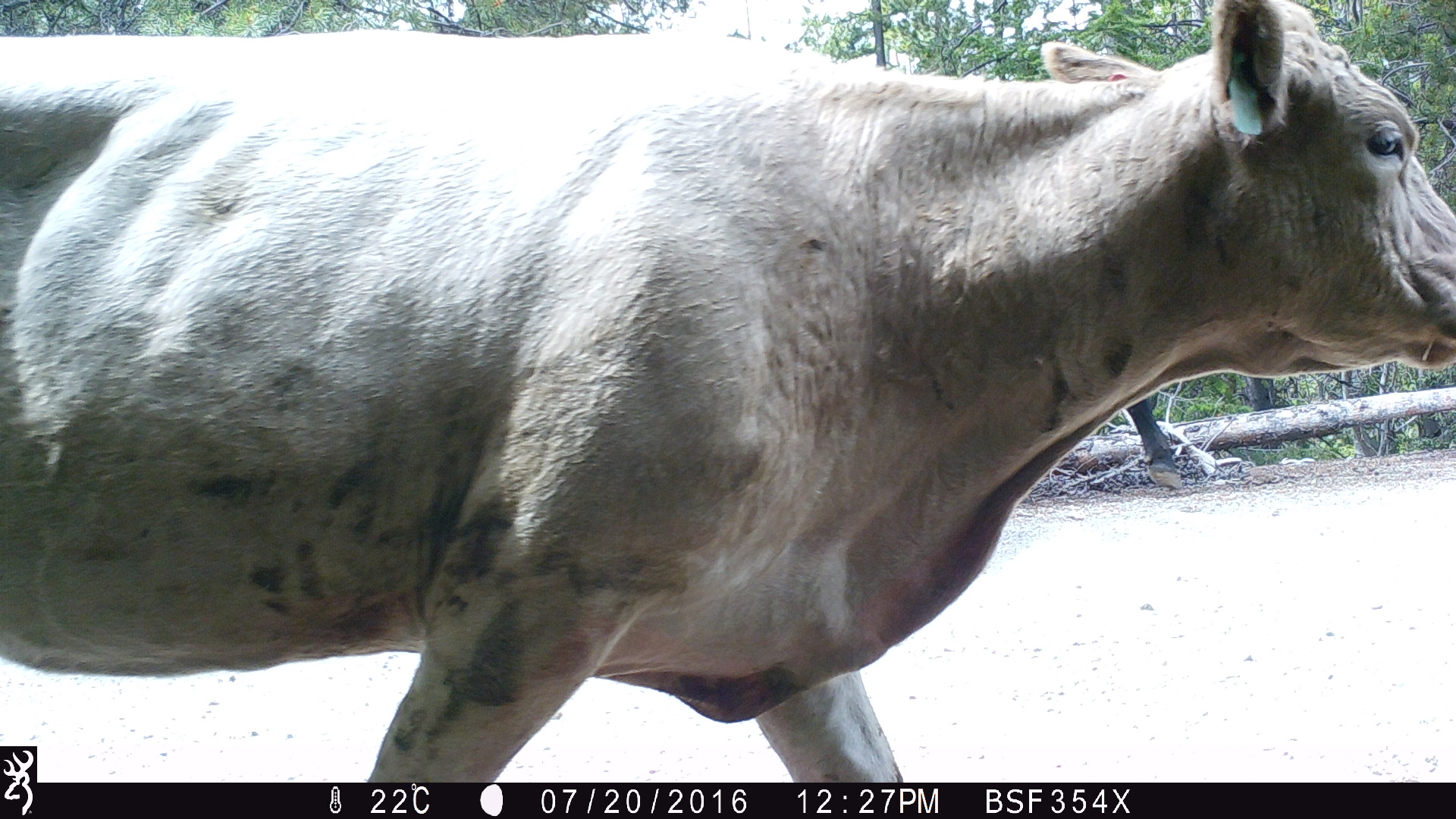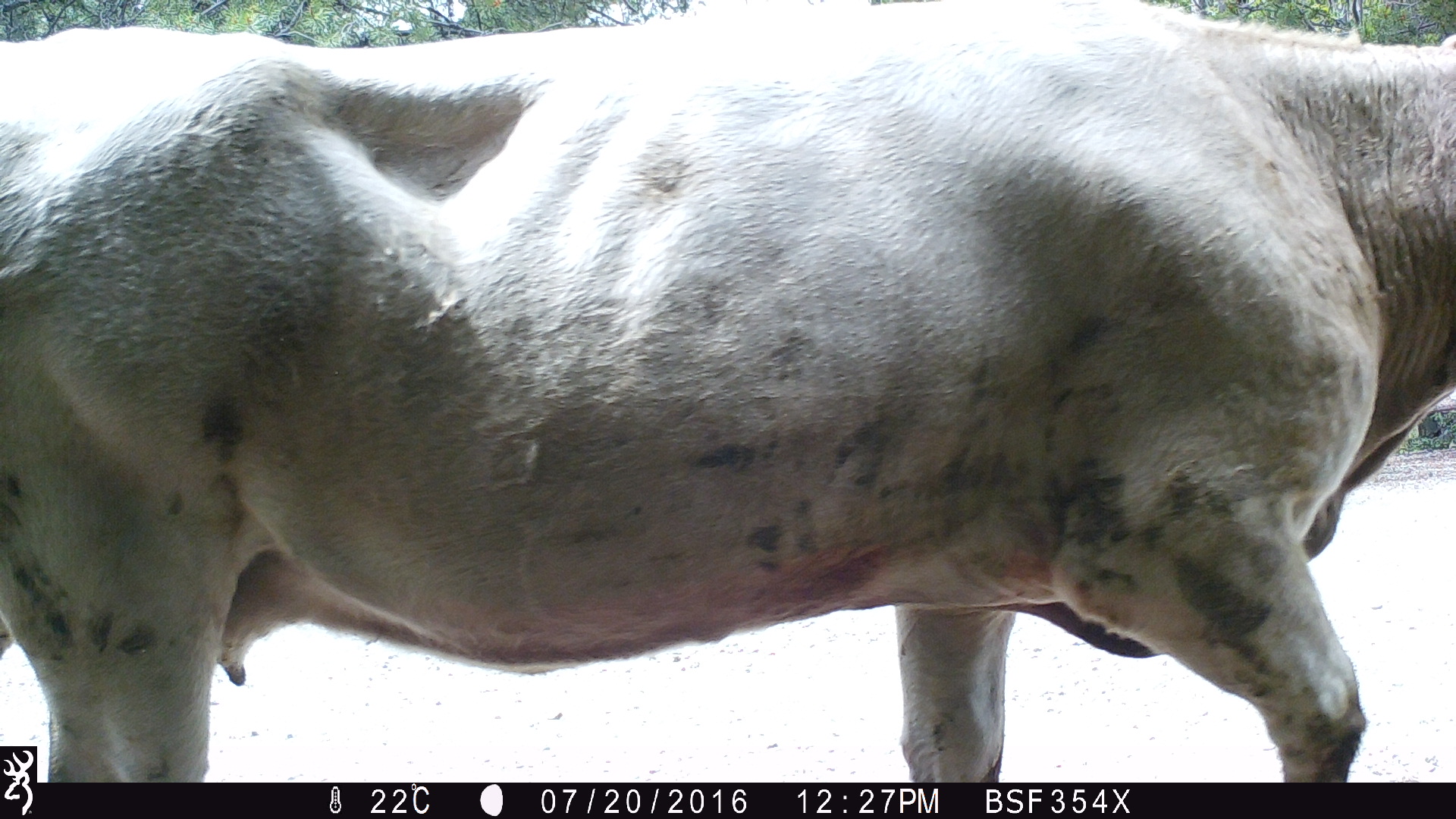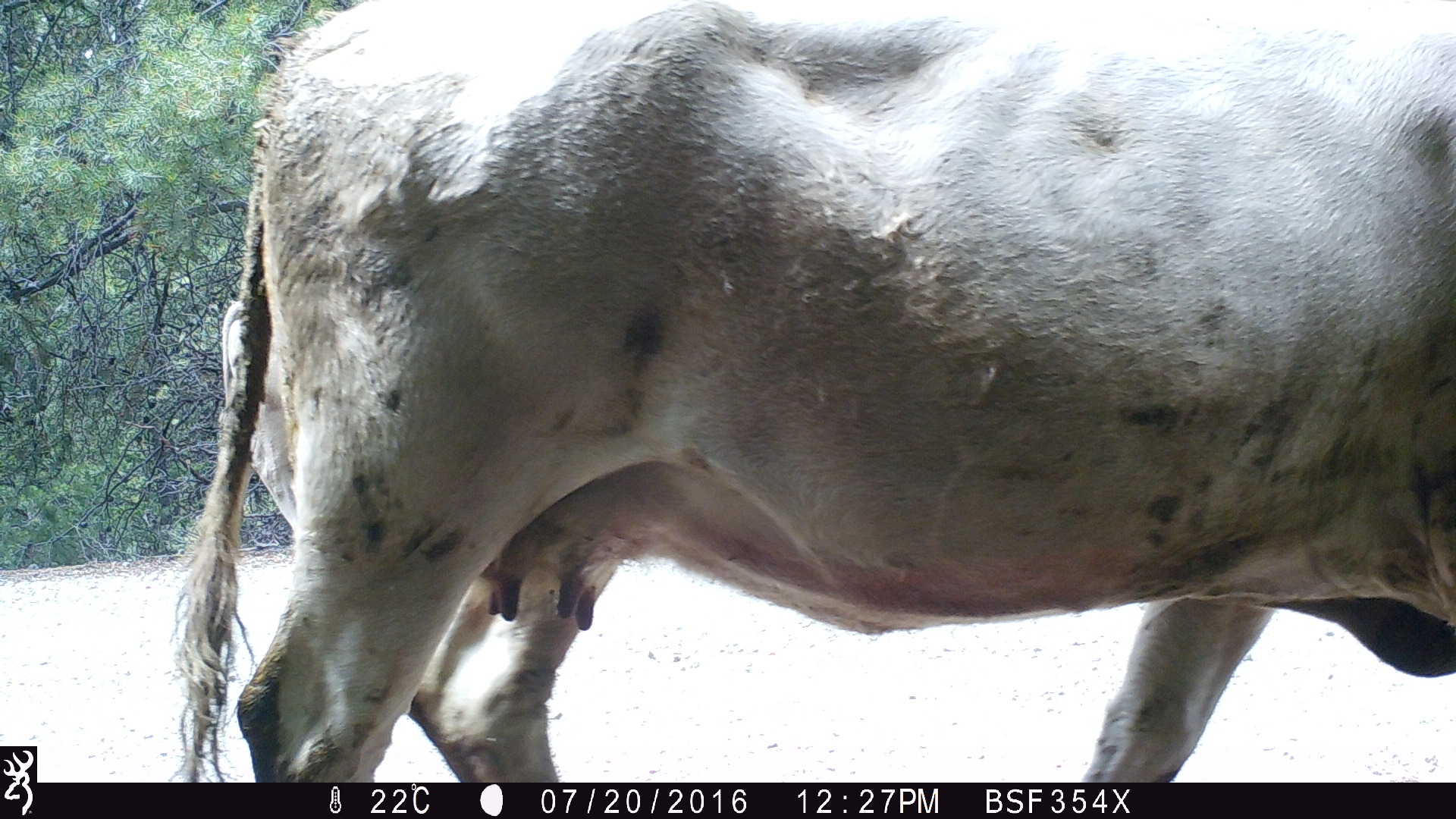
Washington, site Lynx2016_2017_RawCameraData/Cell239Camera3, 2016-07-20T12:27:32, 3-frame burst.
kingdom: Animalia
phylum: Chordata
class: Mammalia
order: Artiodactyla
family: Bovidae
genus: Bos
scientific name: Bos taurus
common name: domestic cattle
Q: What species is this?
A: Domestic cattle (Bos taurus).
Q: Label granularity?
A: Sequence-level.